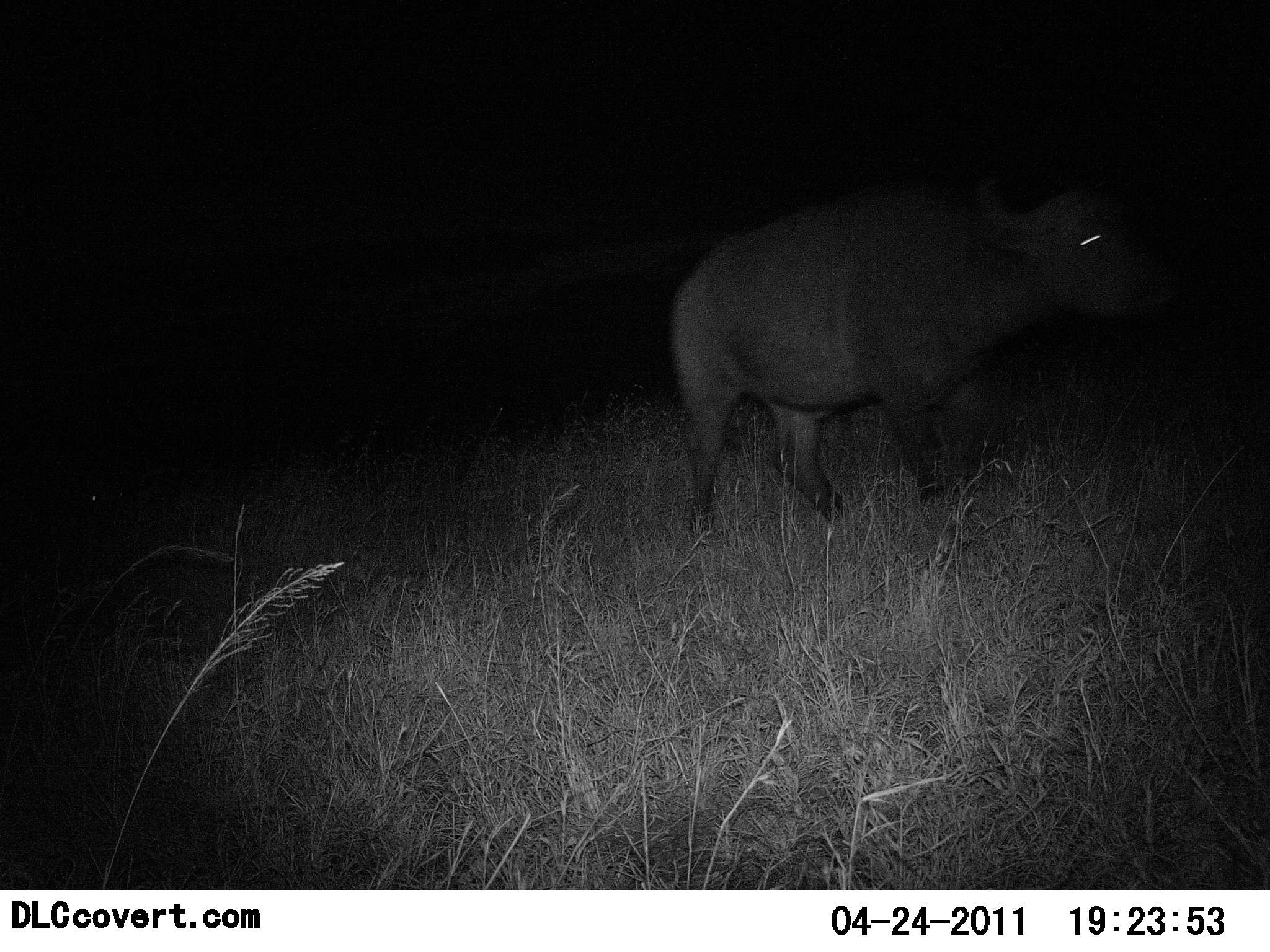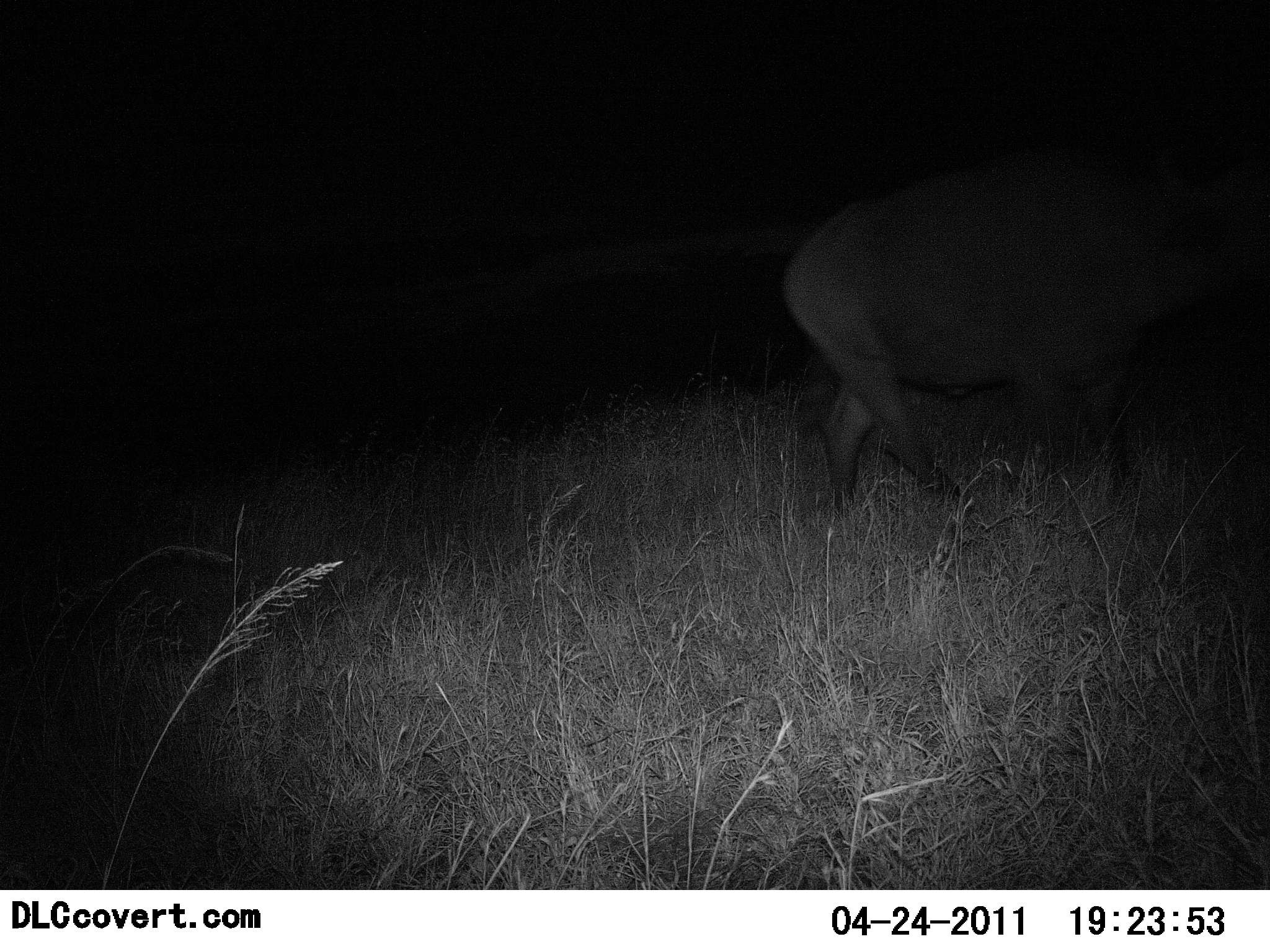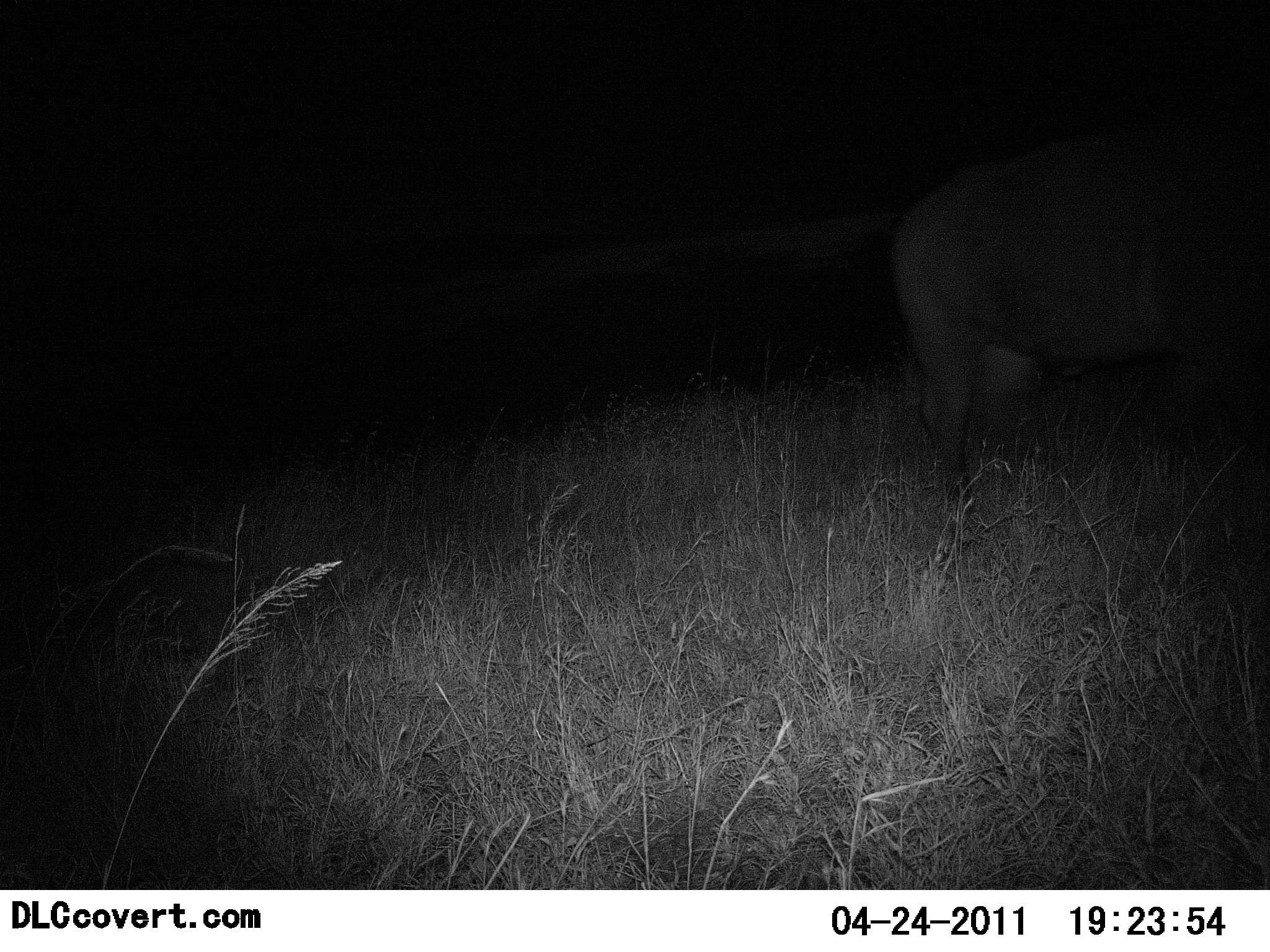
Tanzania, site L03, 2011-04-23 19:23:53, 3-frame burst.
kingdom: Animalia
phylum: Chordata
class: Mammalia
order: Artiodactyla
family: Bovidae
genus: Syncerus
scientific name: Syncerus caffer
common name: cape buffalo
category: buffalo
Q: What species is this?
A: Buffalo (cape buffalo) (Syncerus caffer).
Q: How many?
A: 1.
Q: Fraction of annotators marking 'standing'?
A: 15%.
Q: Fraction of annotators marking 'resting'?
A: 0%.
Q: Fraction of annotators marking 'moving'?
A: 92%.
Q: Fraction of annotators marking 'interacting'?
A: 0%.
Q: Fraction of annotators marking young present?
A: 0%.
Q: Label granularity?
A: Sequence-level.